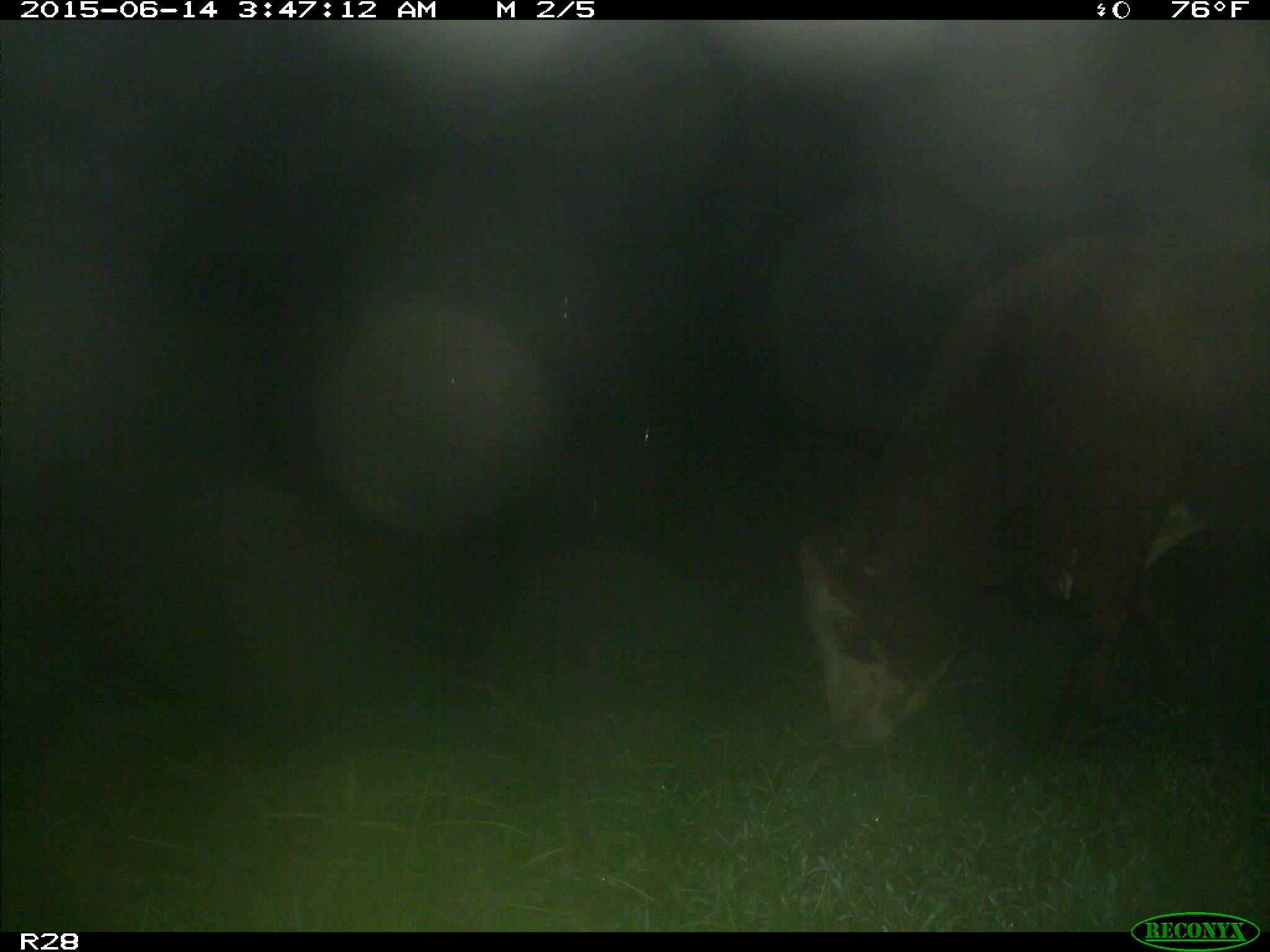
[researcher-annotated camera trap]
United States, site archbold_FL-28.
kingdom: Animalia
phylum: Chordata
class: Mammalia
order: Artiodactyla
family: Bovidae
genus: Bos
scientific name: Bos taurus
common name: domestic cow